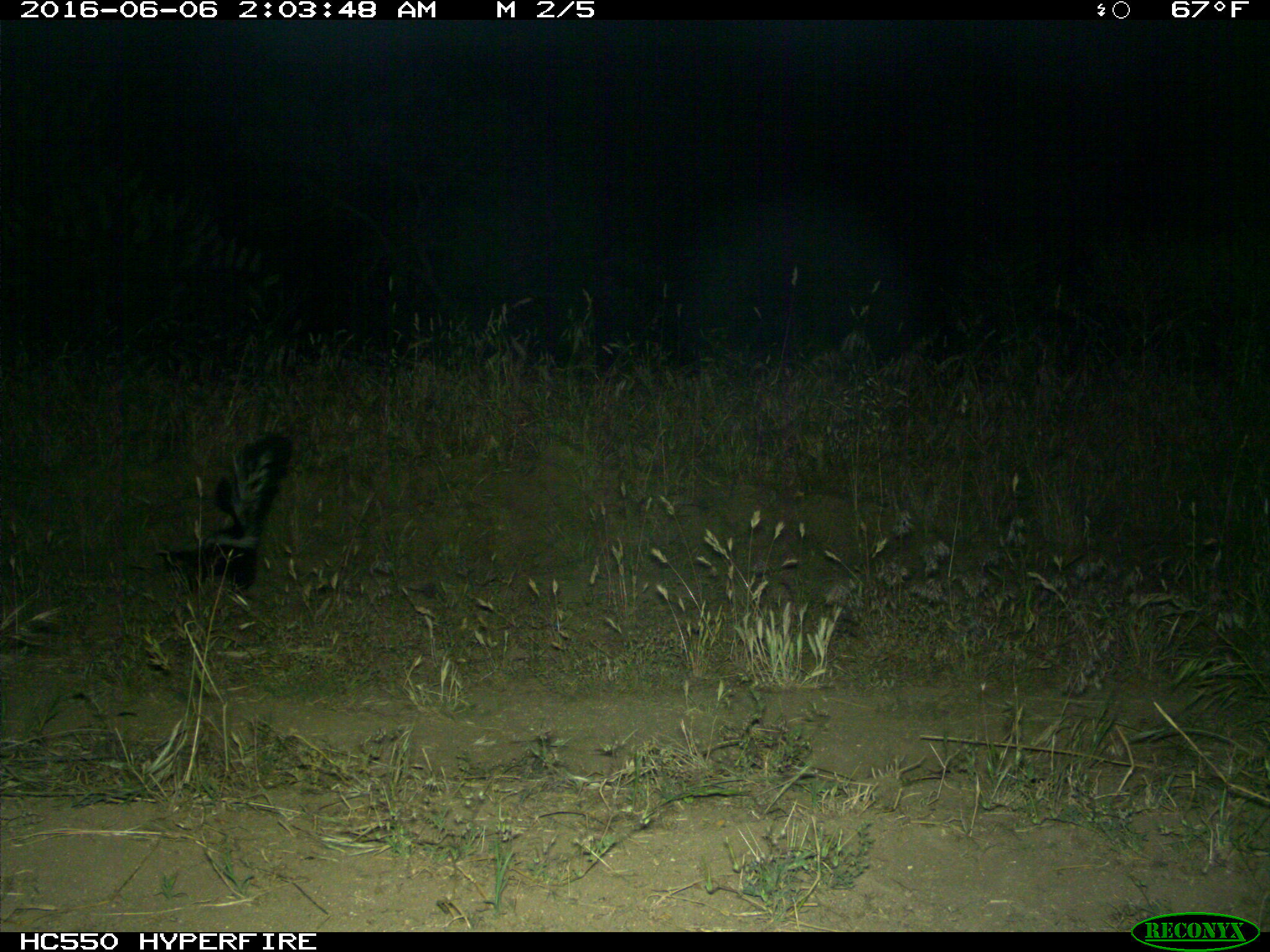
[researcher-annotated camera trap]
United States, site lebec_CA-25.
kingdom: Animalia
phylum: Chordata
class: Mammalia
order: Carnivora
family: Mephitidae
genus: Mephitis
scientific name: Mephitis mephitis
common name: striped skunk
Mephitis mephitis (striped skunk).